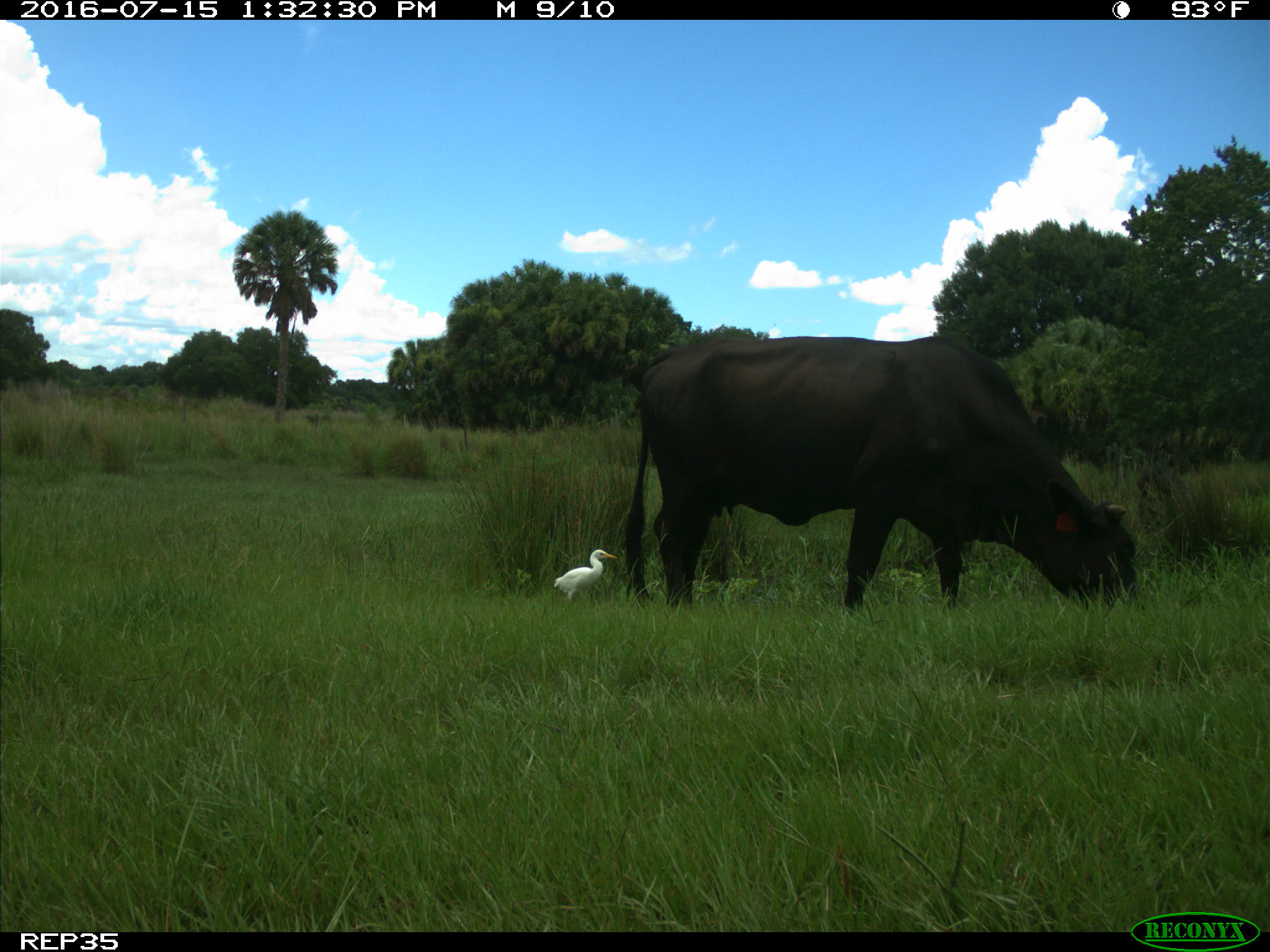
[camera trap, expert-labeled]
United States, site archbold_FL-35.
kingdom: Animalia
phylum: Chordata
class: Mammalia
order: Artiodactyla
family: Bovidae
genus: Bos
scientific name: Bos taurus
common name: domestic cow